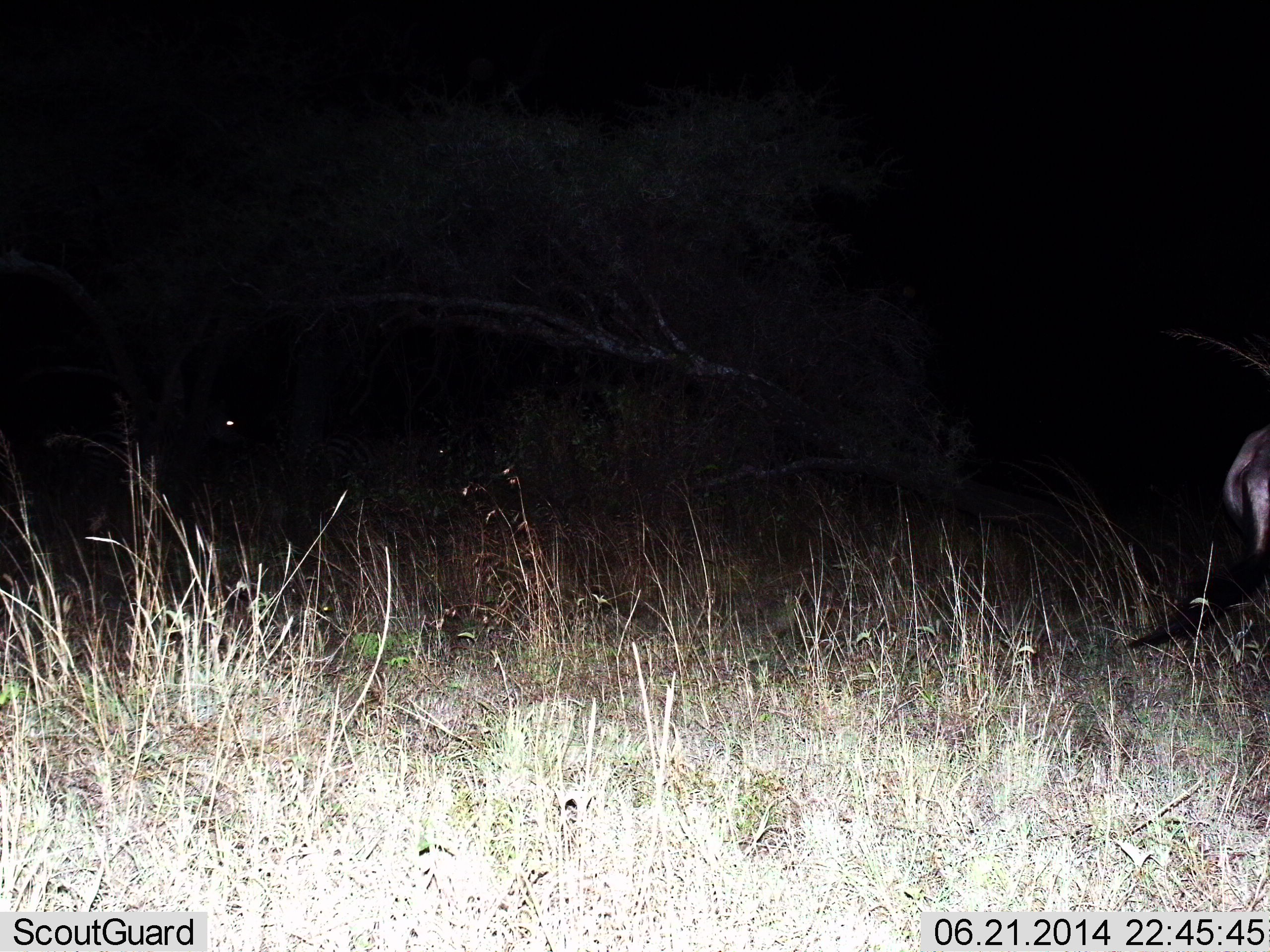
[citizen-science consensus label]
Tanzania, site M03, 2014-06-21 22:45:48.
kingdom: Animalia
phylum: Chordata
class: Mammalia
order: Artiodactyla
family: Bovidae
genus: Connochaetes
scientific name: Connochaetes taurinus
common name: blue wildebeest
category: wildebeest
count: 1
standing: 70%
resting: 0%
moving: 30%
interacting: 0%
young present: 0%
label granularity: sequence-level